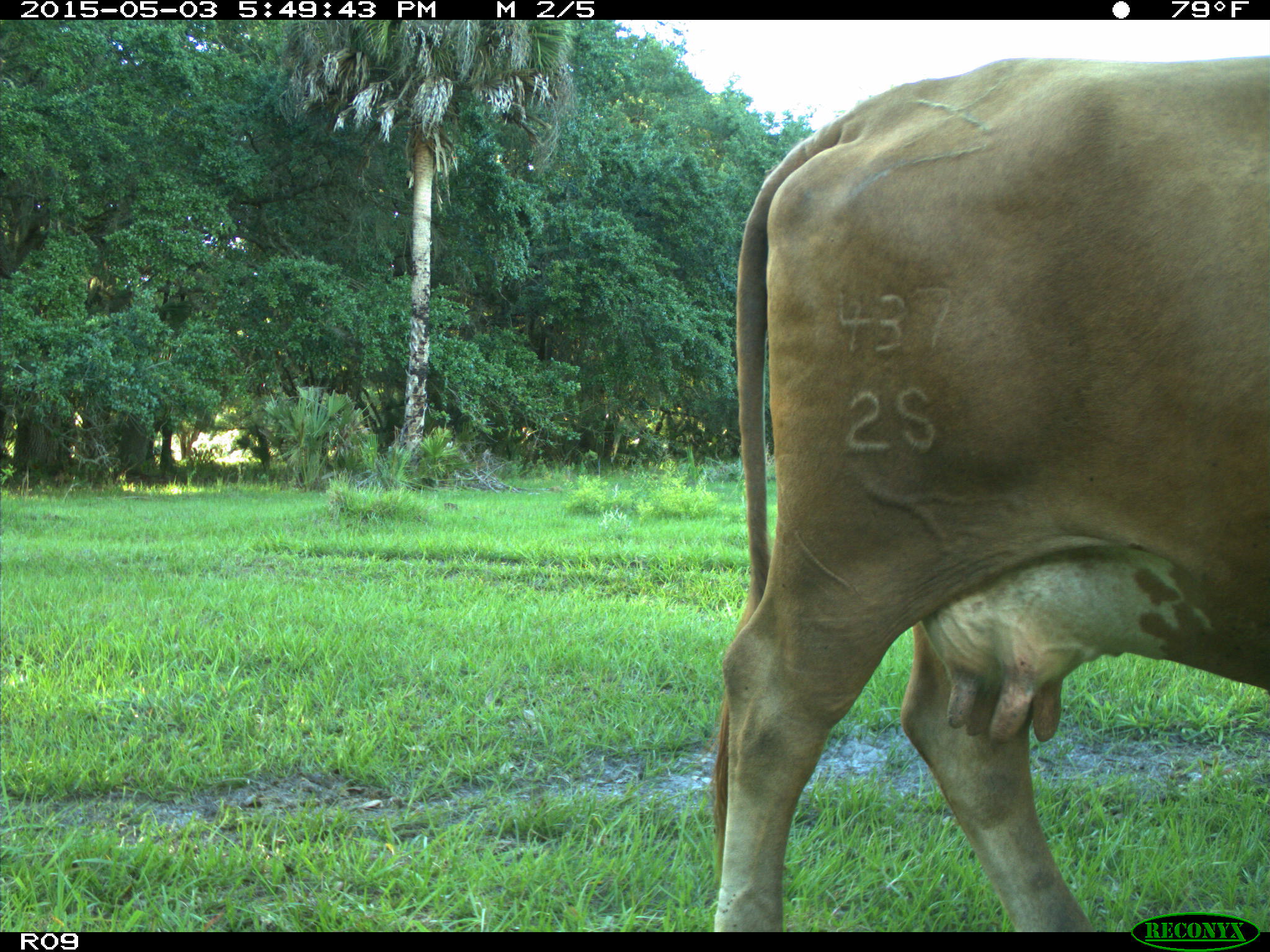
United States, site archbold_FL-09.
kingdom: Animalia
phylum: Chordata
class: Mammalia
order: Artiodactyla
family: Bovidae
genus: Bos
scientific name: Bos taurus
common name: domestic cow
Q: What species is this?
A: Bos taurus (domestic cow).